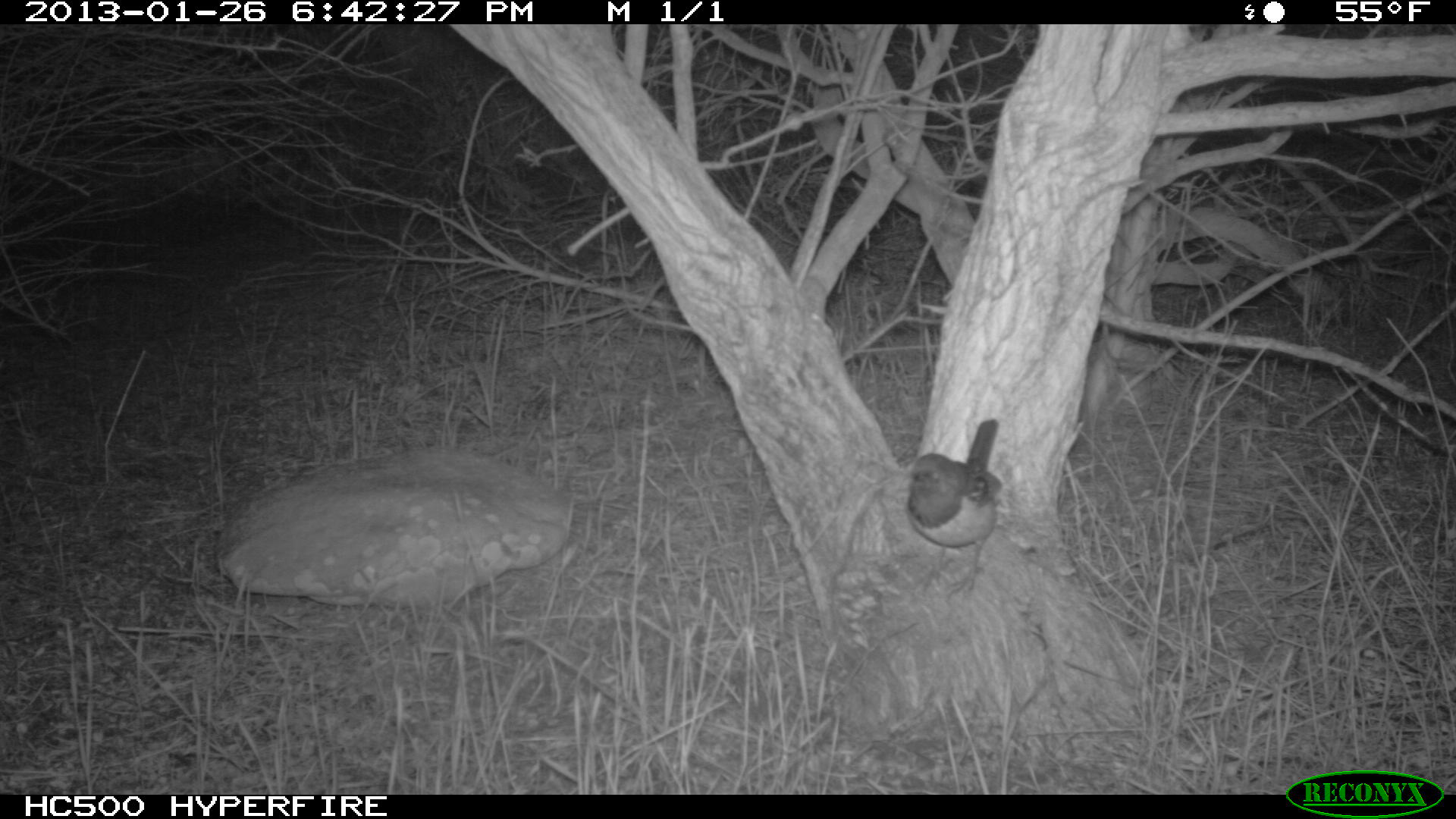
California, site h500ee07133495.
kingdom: Animalia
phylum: Chordata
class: Aves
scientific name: Aves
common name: bird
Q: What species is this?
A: Bird (Aves).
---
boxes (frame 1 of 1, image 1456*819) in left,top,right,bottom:
bird: 905,419,1003,604